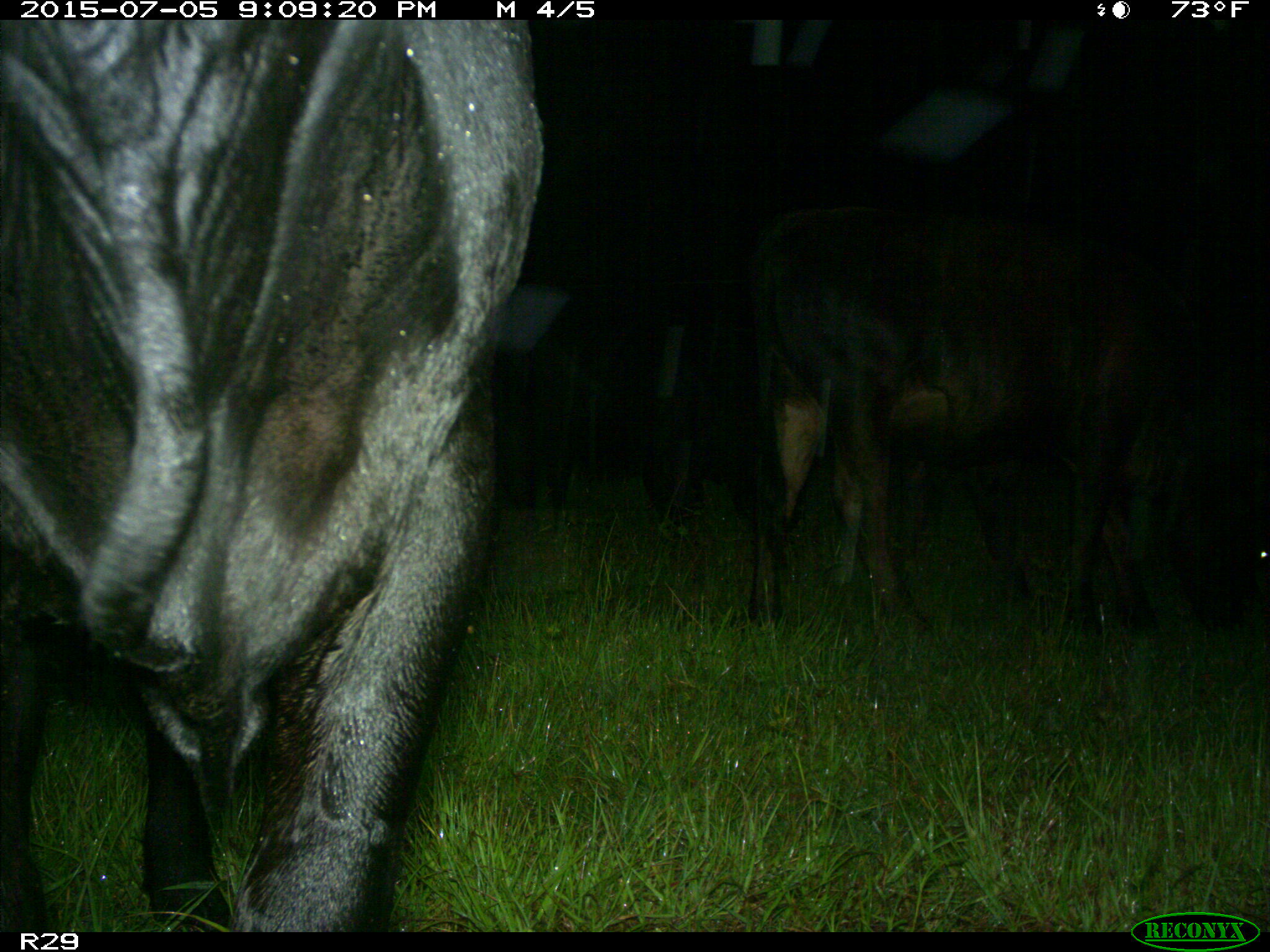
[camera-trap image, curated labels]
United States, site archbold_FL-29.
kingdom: Animalia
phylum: Chordata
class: Mammalia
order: Artiodactyla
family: Bovidae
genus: Bos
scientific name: Bos taurus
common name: domestic cow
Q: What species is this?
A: Bos taurus (domestic cow).